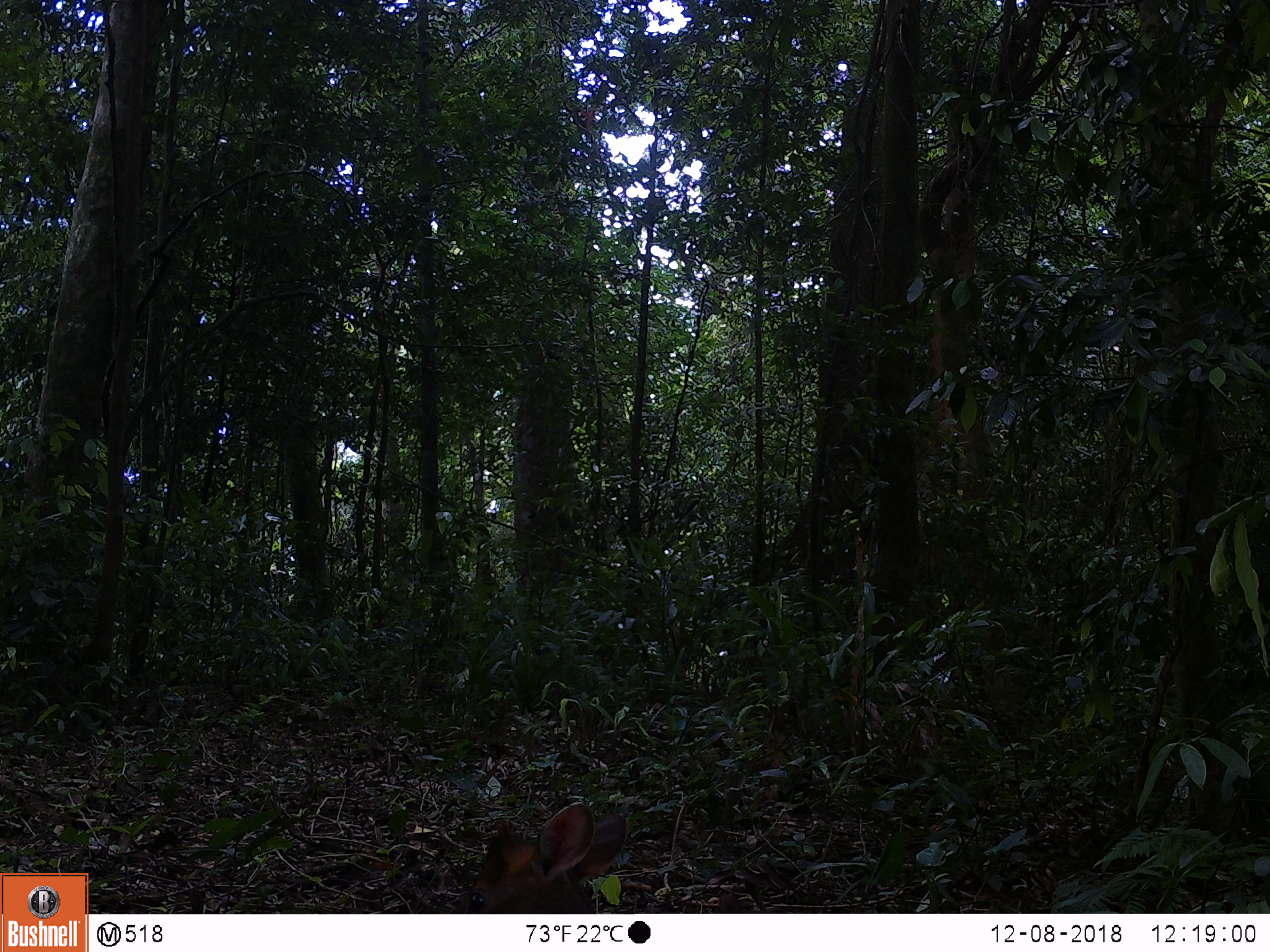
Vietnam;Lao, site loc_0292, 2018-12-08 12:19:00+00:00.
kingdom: Animalia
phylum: Chordata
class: Mammalia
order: Artiodactyla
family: Cervidae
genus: Muntiacus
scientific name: Muntiacus rooseveltorum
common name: roosevelt's muntjac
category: roosevelts muntjac group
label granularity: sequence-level